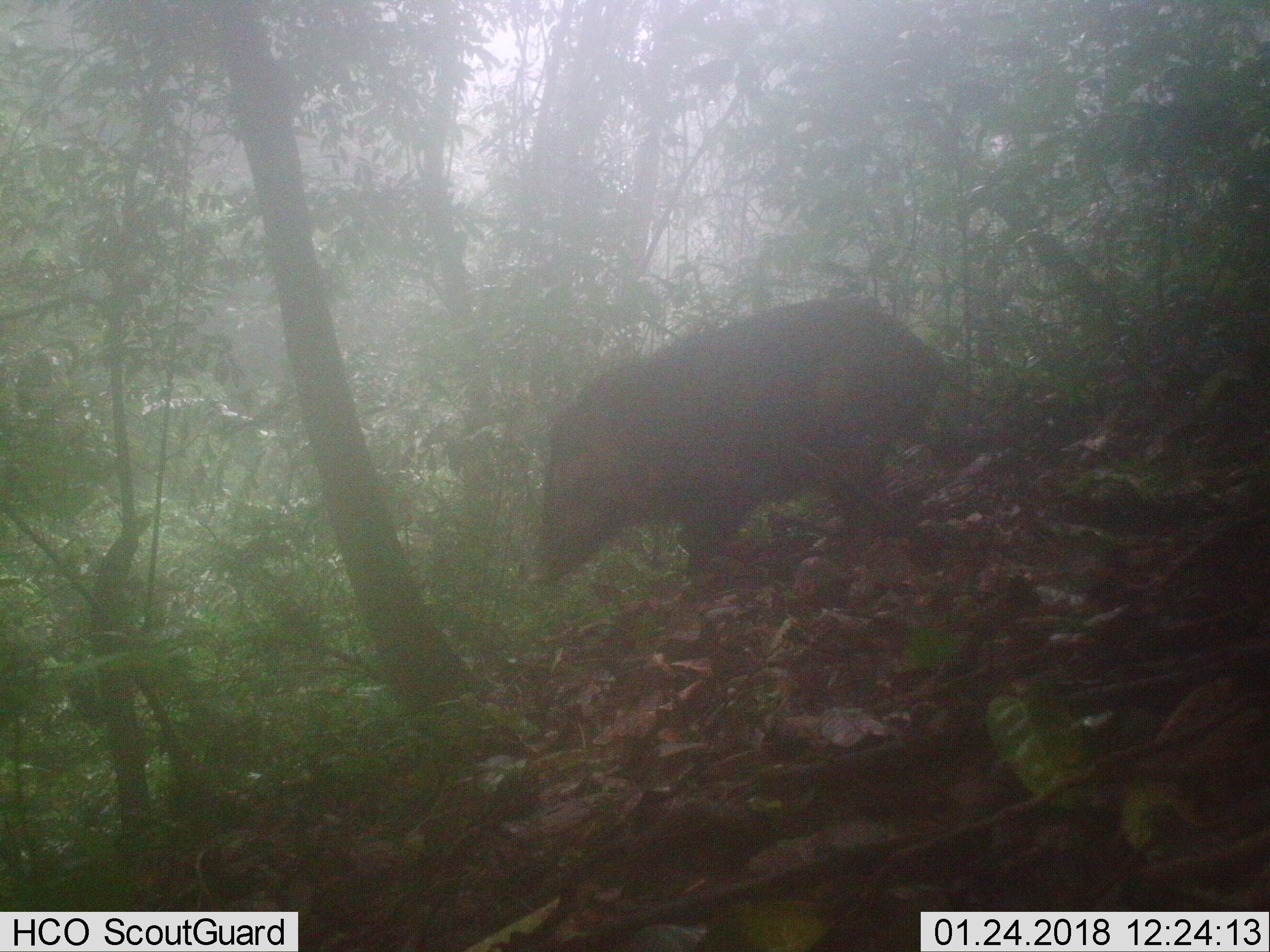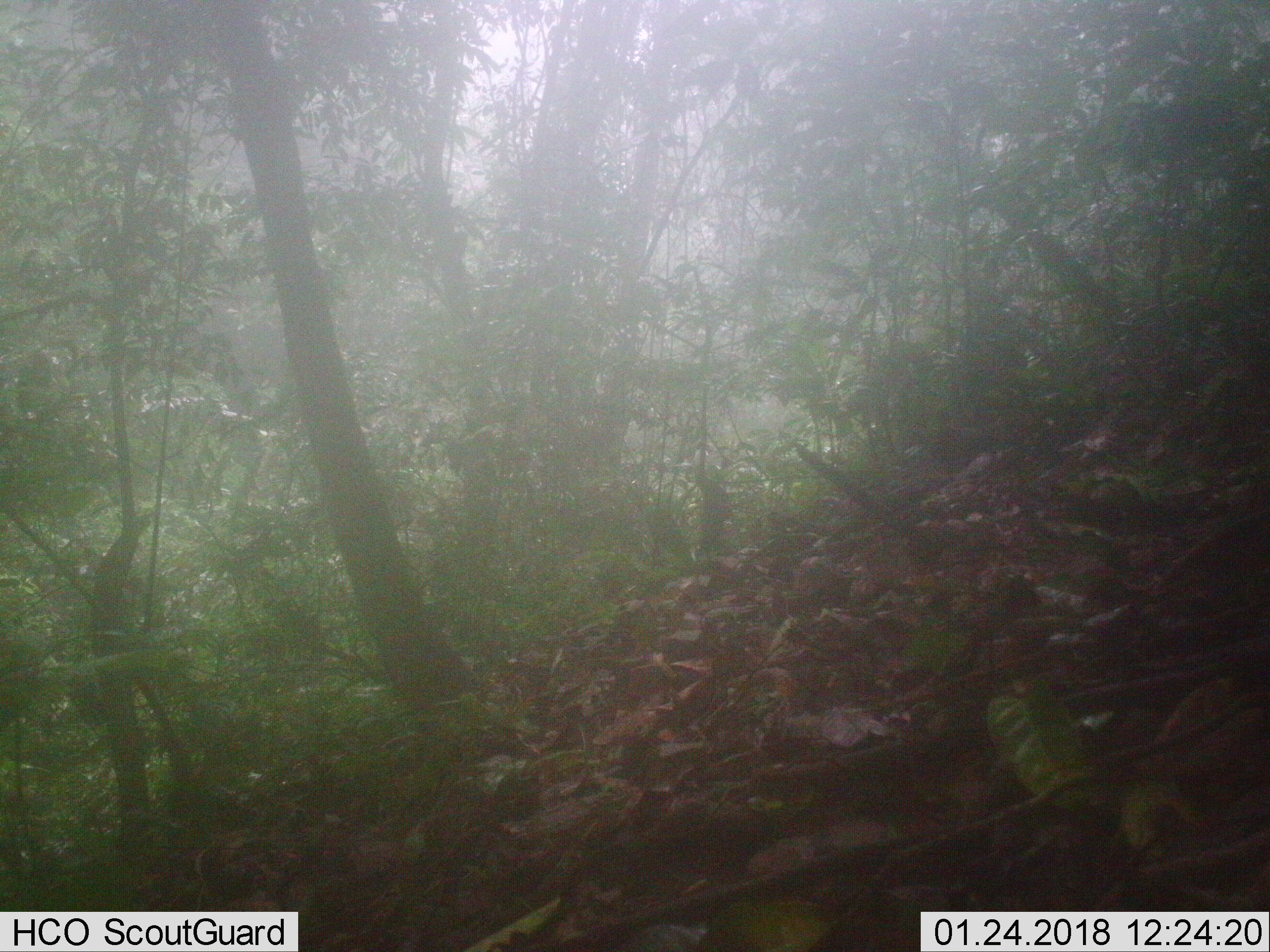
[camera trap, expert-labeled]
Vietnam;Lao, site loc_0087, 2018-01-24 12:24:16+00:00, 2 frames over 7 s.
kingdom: Animalia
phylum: Chordata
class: Mammalia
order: Artiodactyla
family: Suidae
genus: Sus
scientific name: Sus scrofa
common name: eurasian wild pig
Eurasian wild pig (Sus scrofa). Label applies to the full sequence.